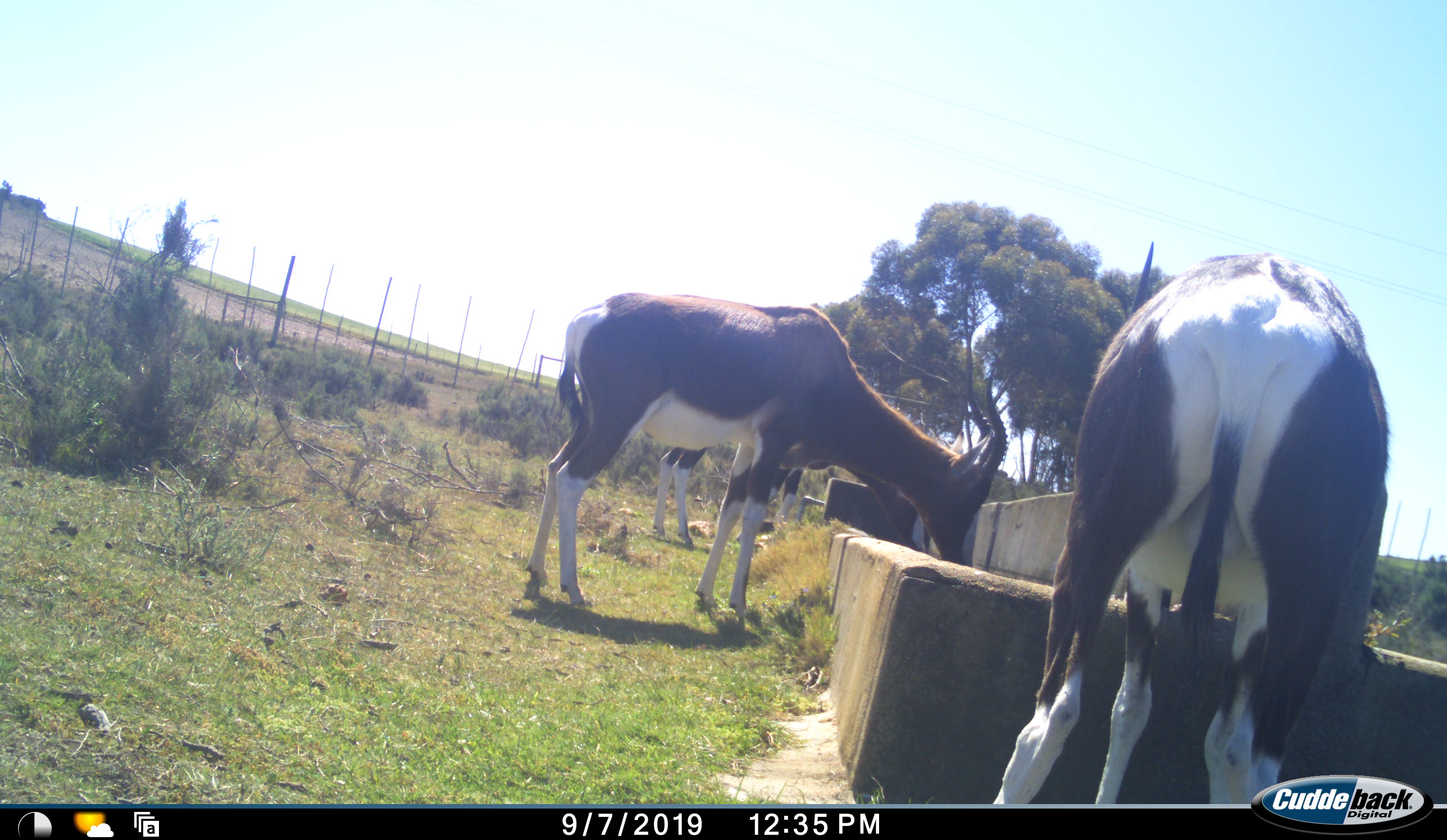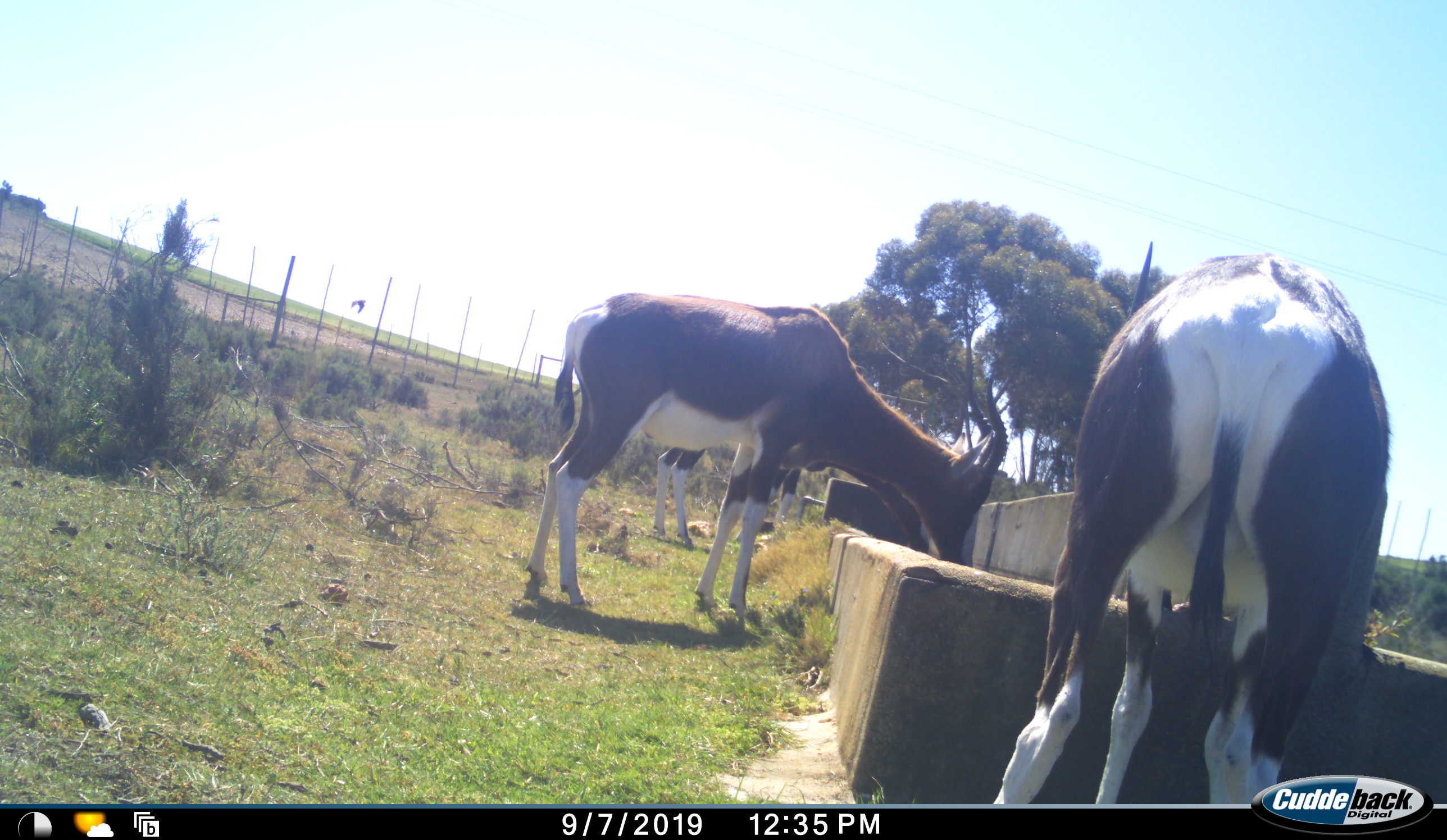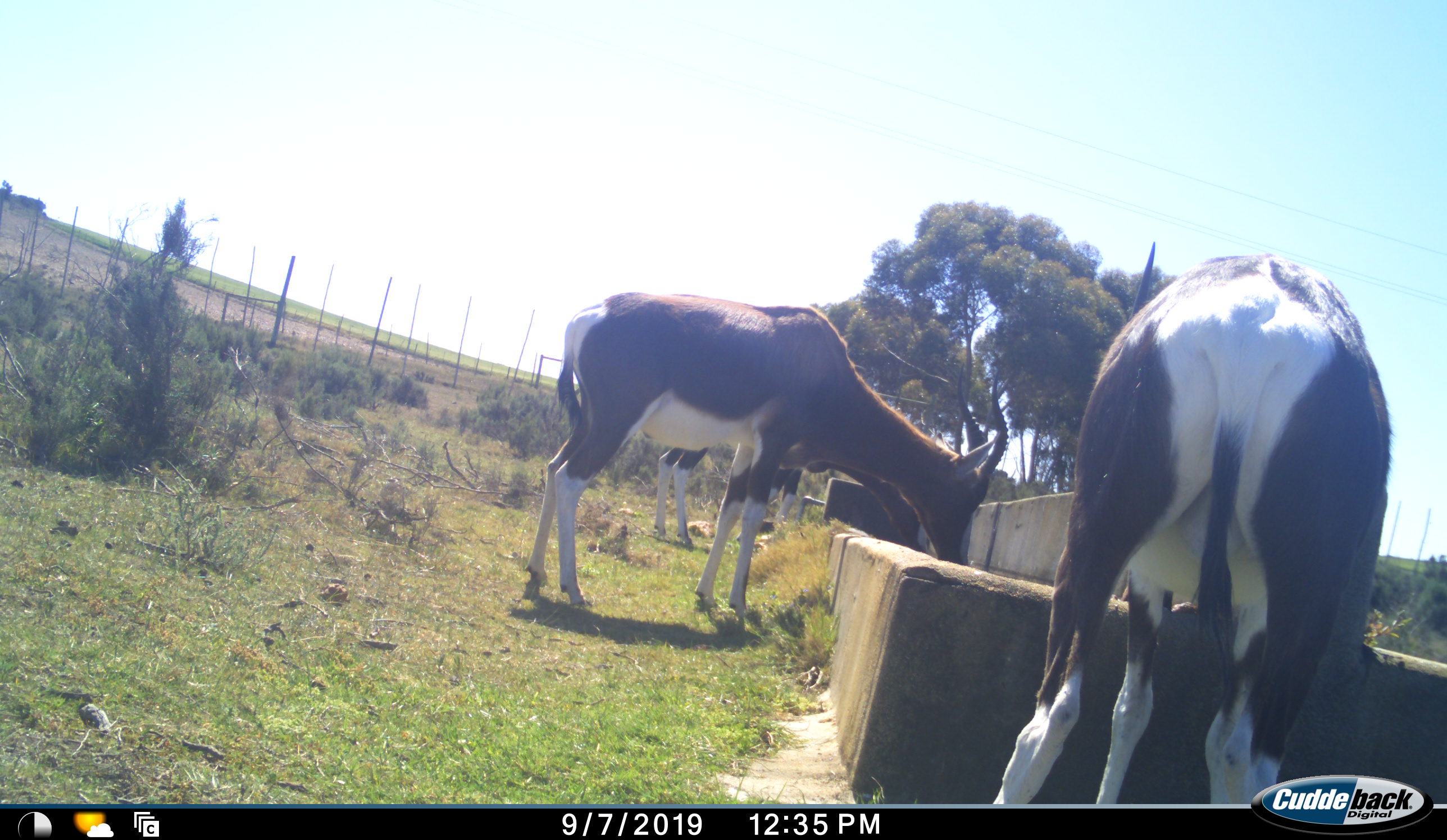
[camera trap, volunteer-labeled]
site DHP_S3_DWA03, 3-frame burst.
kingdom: Animalia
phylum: Chordata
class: Mammalia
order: Artiodactyla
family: Bovidae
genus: Damaliscus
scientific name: Damaliscus pygargus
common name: bontebok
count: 3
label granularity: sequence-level